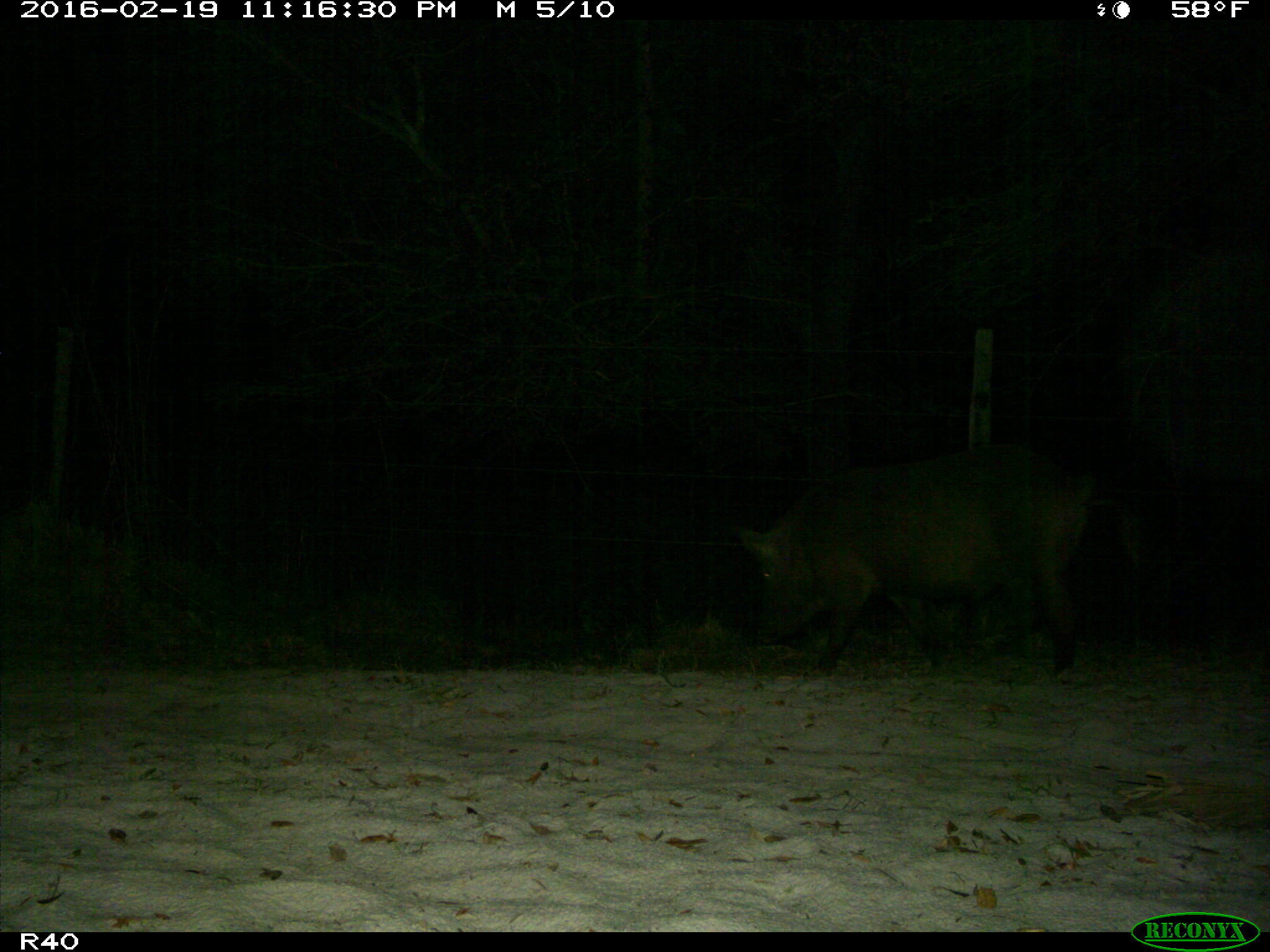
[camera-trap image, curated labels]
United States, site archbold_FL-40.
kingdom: Animalia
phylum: Chordata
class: Mammalia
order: Artiodactyla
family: Suidae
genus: Sus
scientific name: Sus scrofa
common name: wild boar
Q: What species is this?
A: Sus scrofa (wild boar).